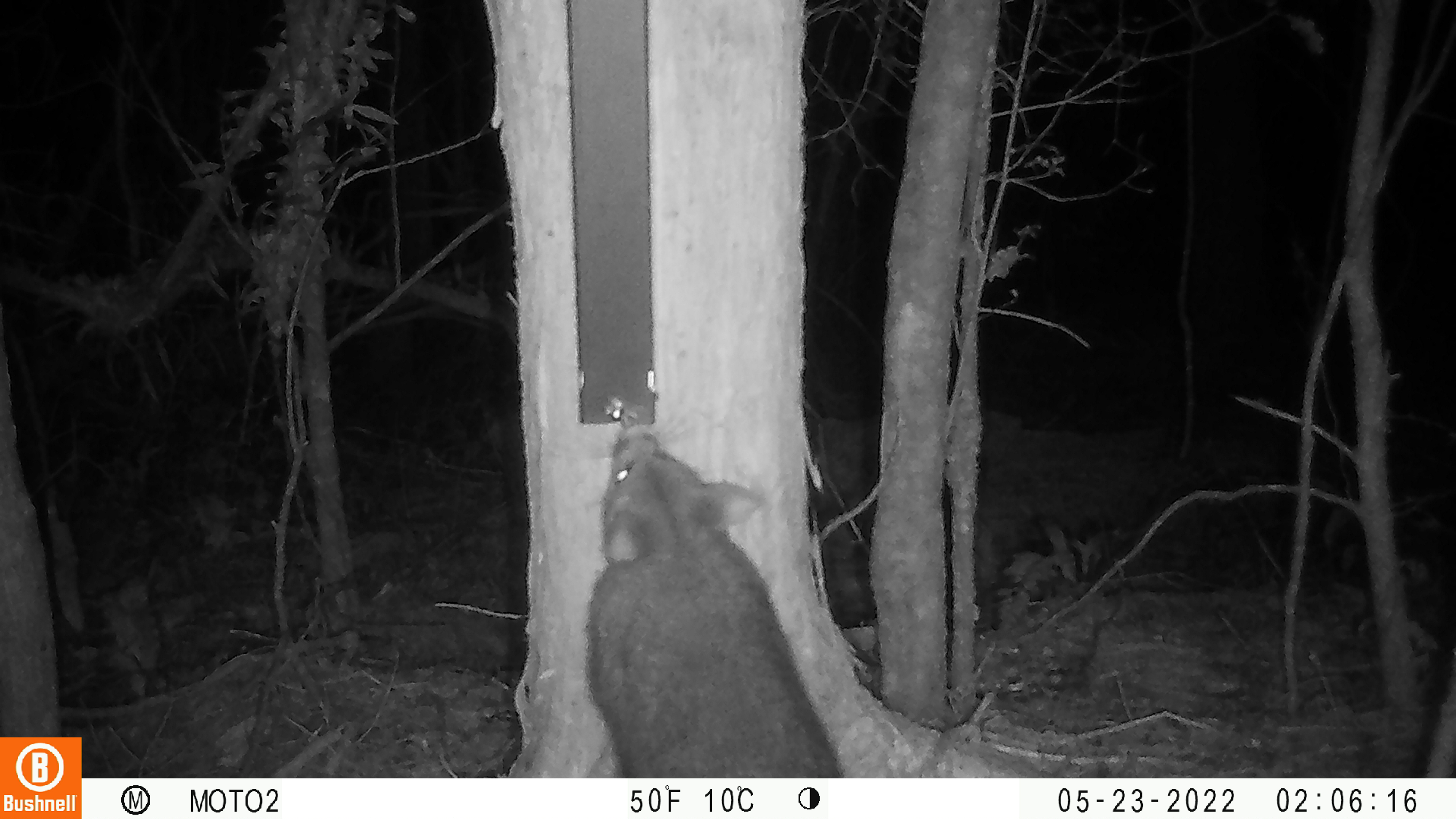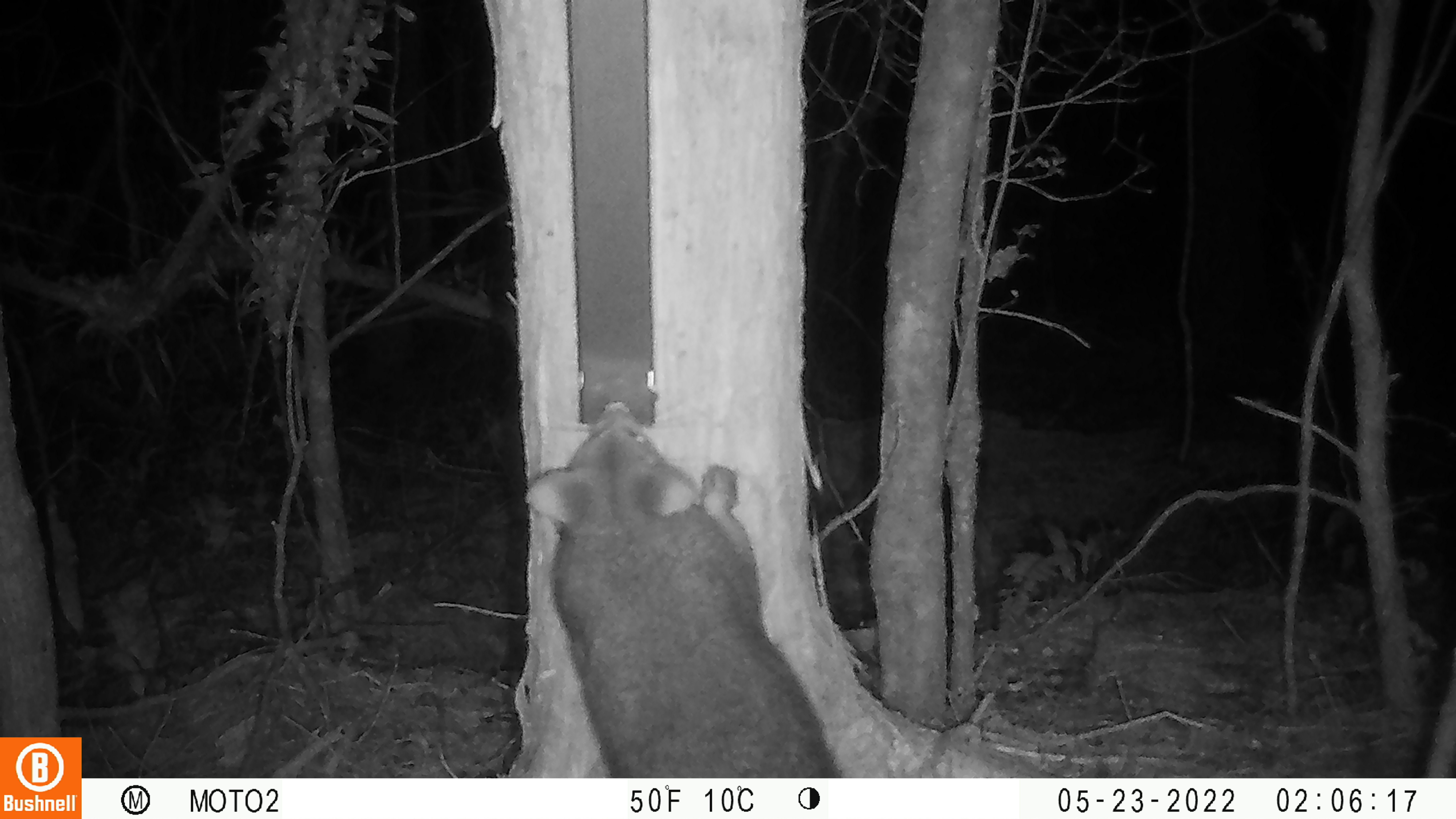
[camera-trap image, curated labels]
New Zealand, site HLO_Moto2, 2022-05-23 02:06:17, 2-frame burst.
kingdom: Animalia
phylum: Chordata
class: Mammalia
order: Diprotodontia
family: Phalangeridae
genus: Trichosurus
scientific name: Trichosurus vulpecula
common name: common brushtail possum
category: possum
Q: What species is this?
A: Possum (common brushtail possum) (Trichosurus vulpecula).